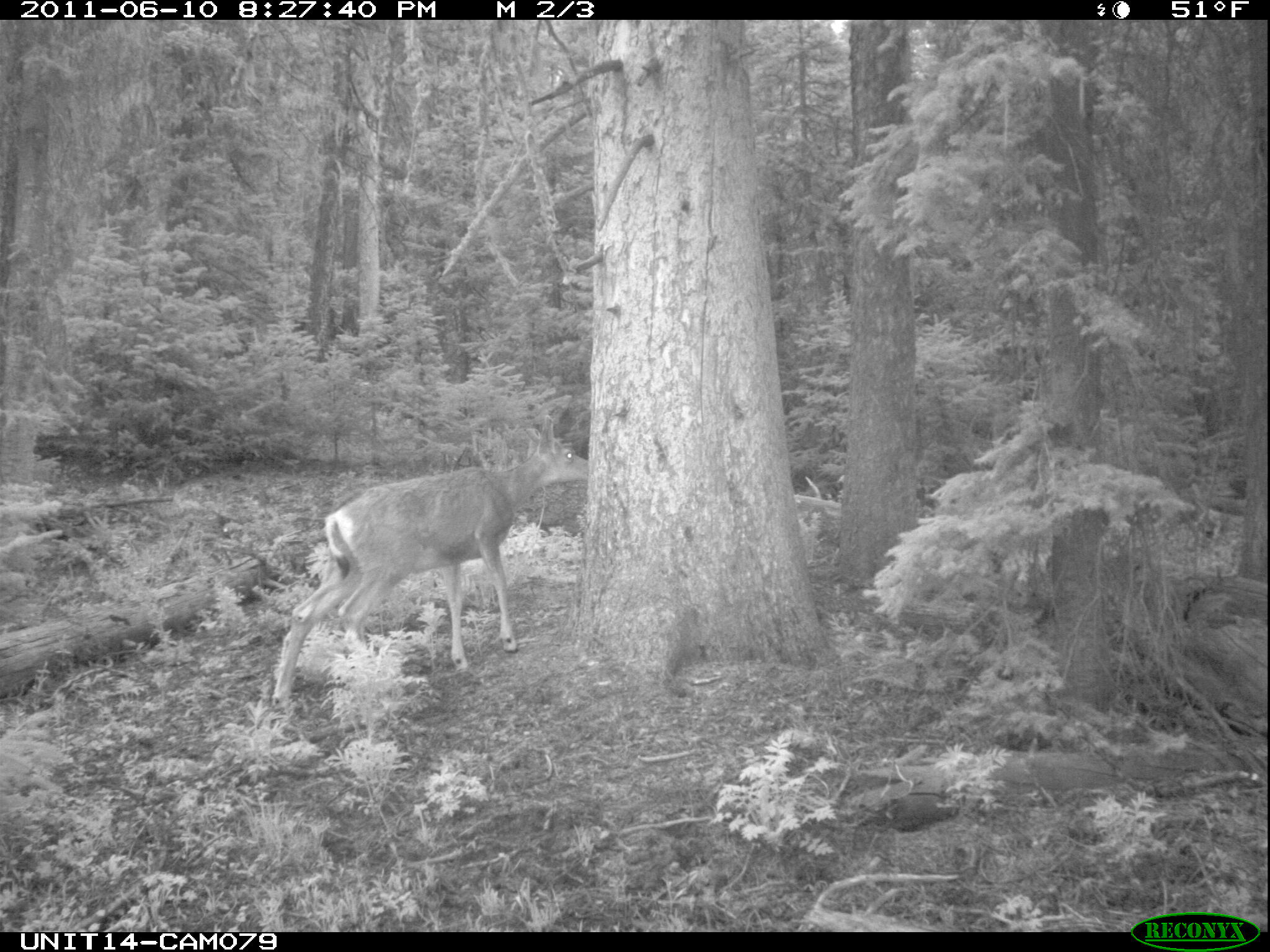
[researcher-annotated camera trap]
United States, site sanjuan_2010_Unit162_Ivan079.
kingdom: Animalia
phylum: Chordata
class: Mammalia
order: Artiodactyla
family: Cervidae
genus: Odocoileus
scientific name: Odocoileus hemionus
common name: mule deer